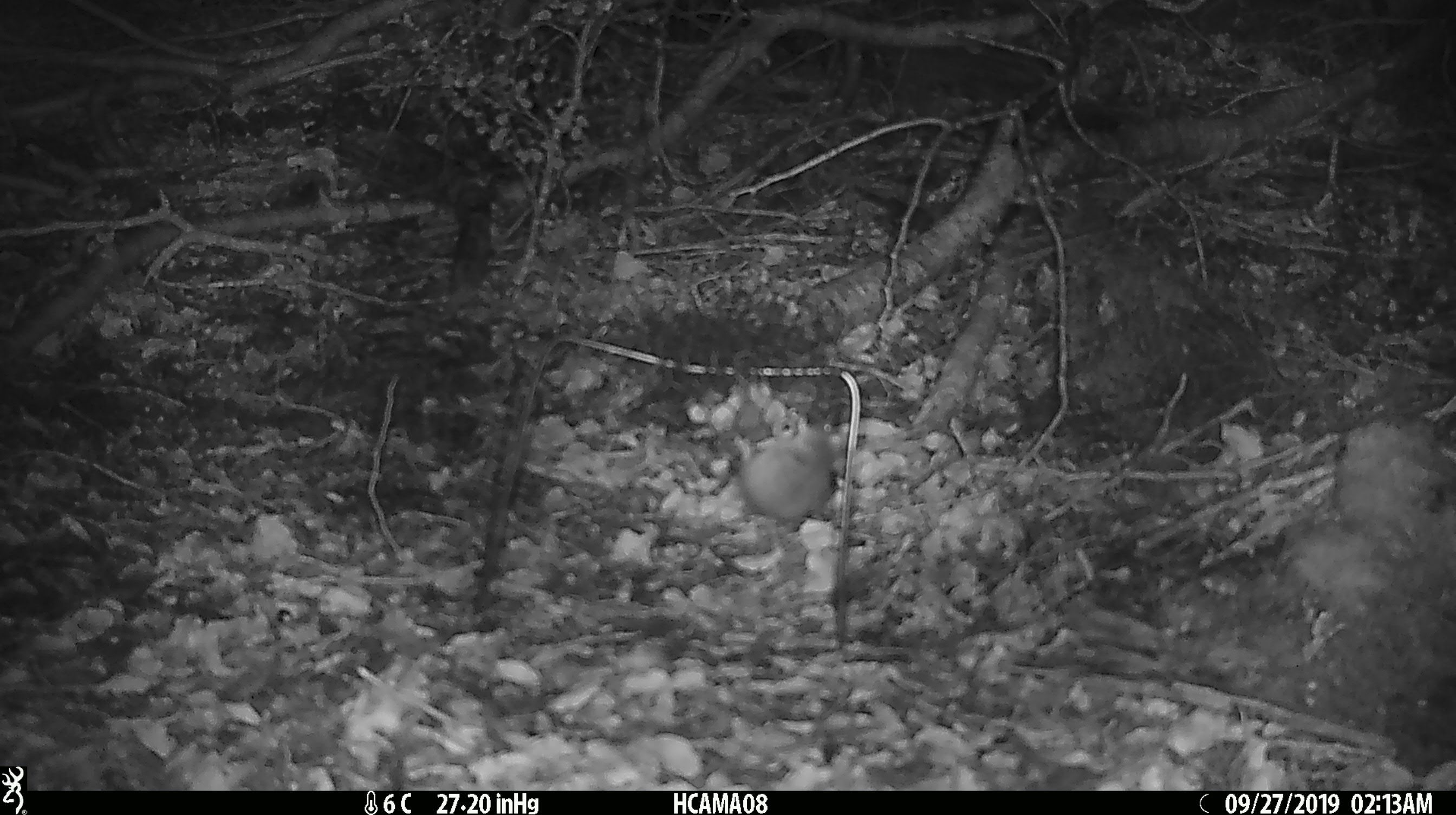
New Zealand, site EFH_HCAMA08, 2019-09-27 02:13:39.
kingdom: Animalia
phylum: Chordata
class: Mammalia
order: Rodentia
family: Muridae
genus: Mus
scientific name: Mus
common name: mouse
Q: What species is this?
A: Mouse (Mus).